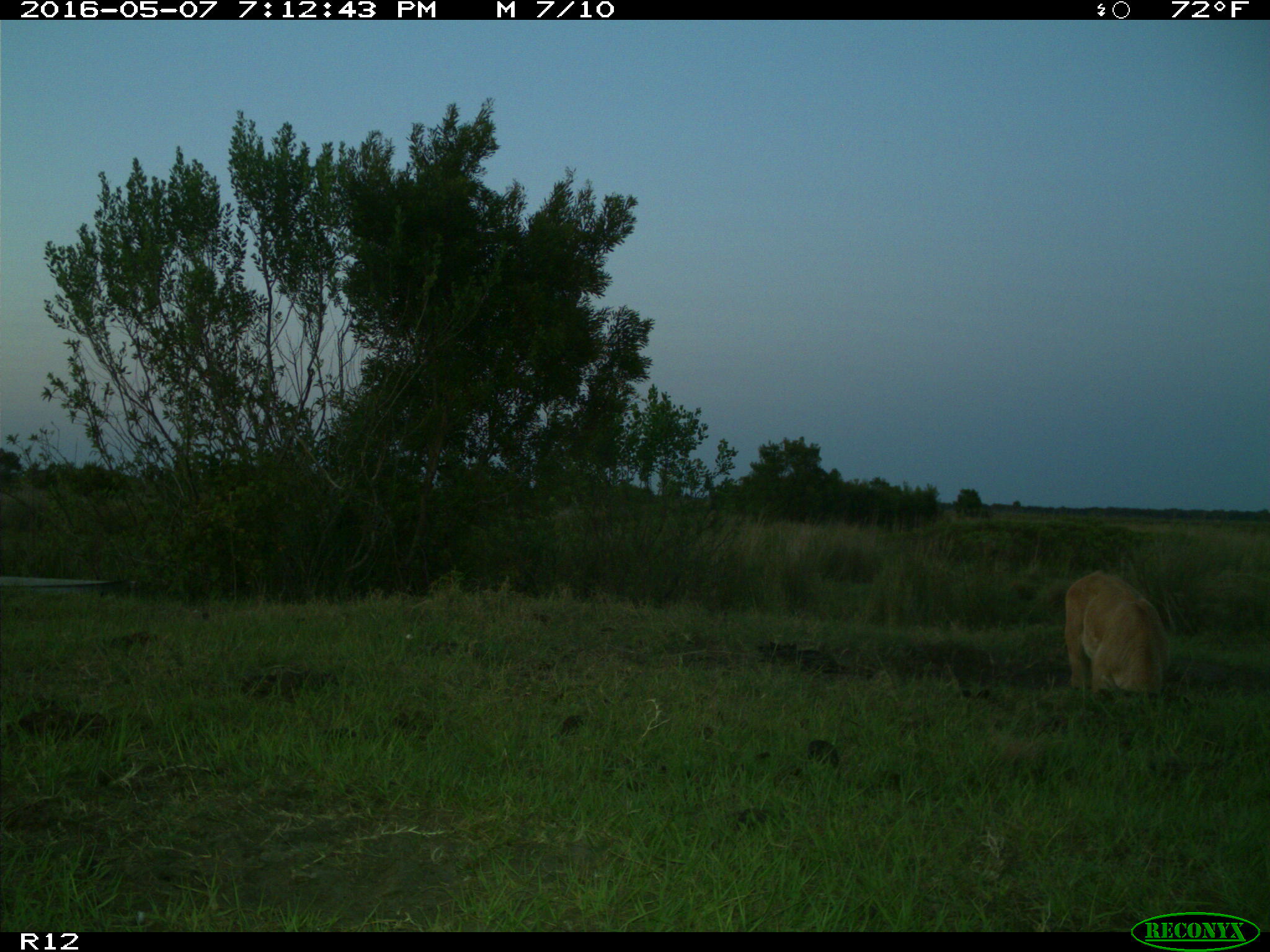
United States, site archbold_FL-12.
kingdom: Animalia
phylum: Chordata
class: Mammalia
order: Artiodactyla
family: Bovidae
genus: Bos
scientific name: Bos taurus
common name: domestic cow